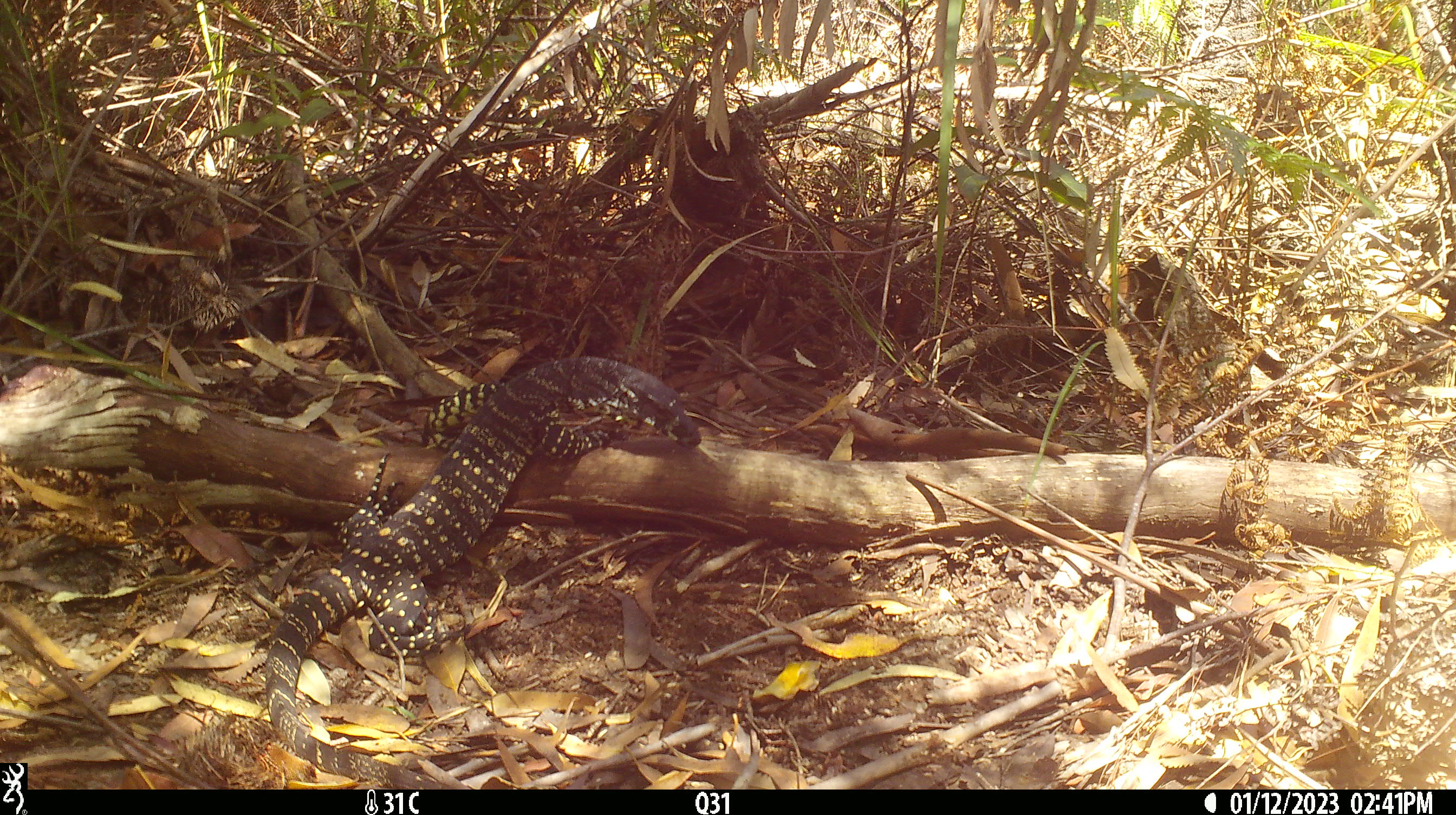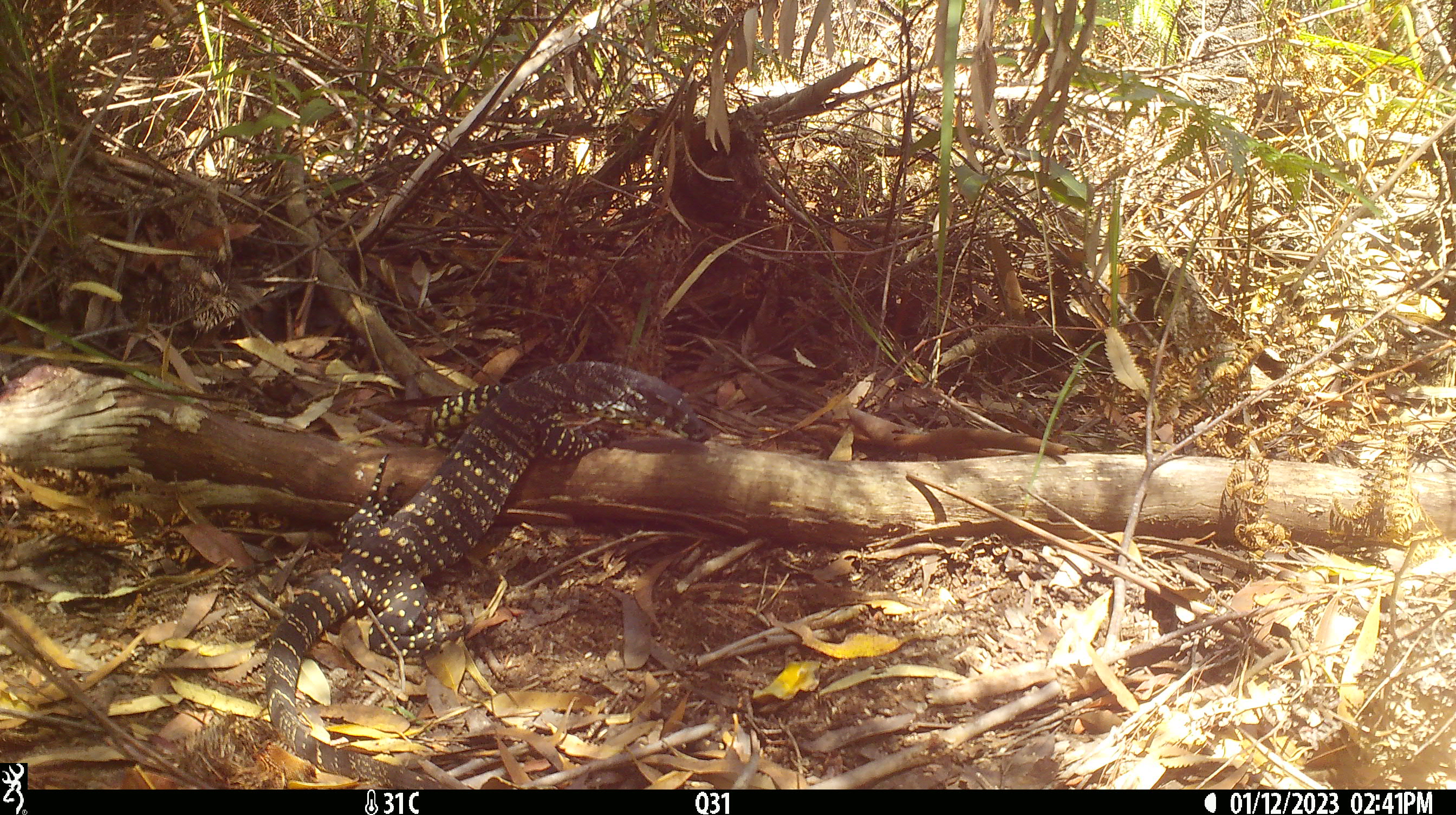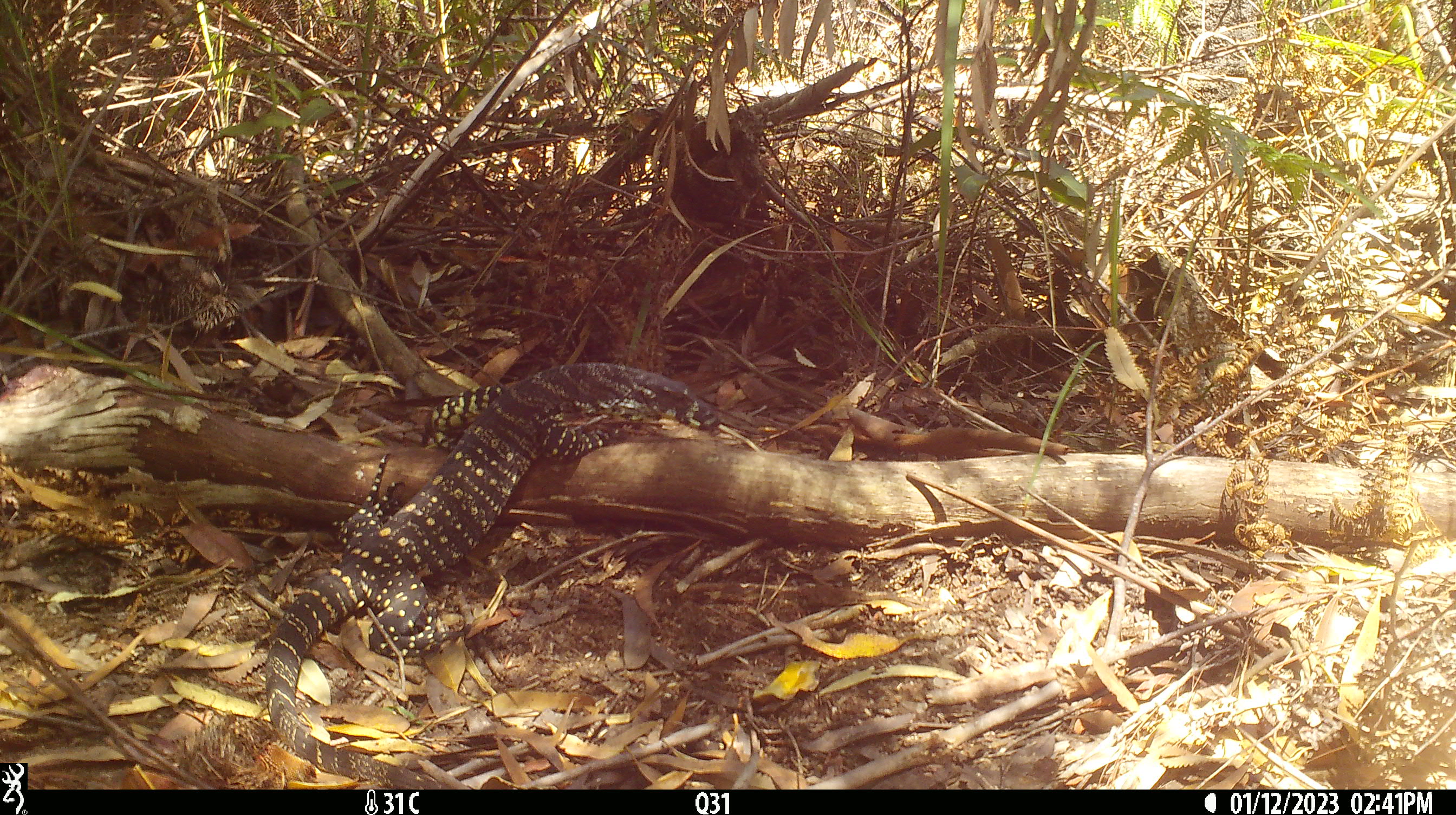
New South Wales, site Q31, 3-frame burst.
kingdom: Animalia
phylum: Chordata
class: Reptilia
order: Squamata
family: Varanidae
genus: Varanus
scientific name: Varanus varius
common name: lace monitor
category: goanna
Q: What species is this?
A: Goanna (lace monitor) (Varanus varius).